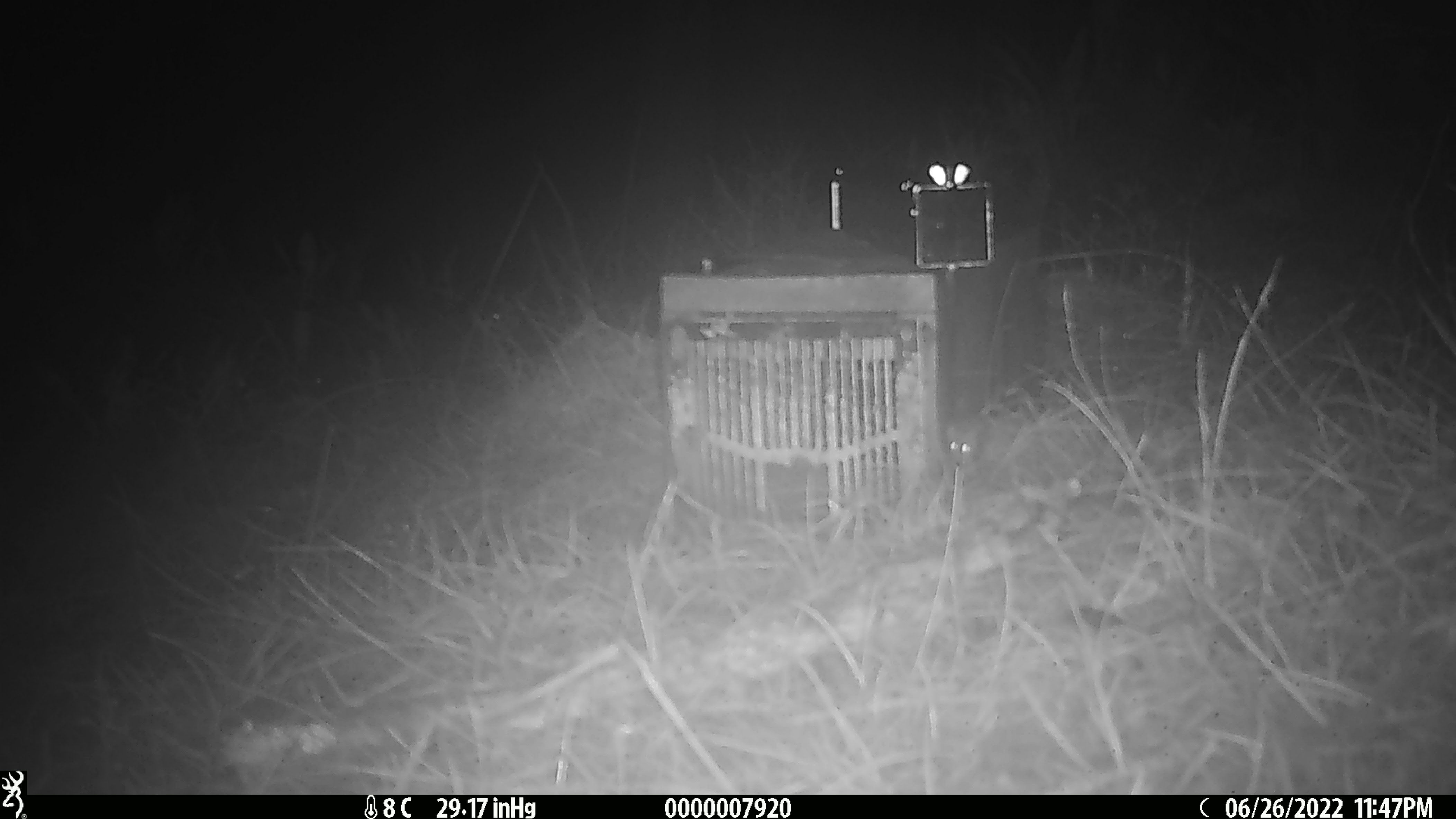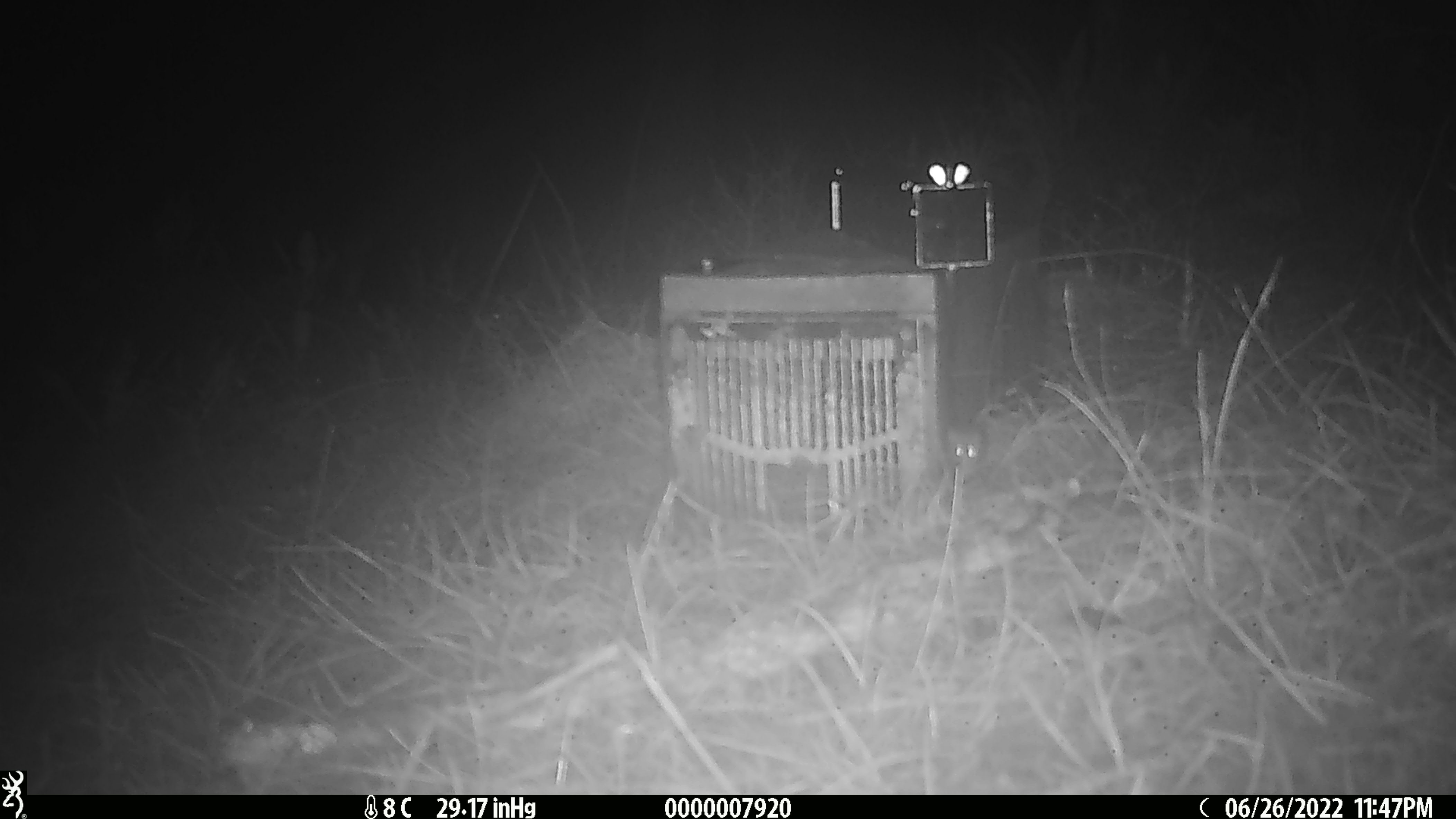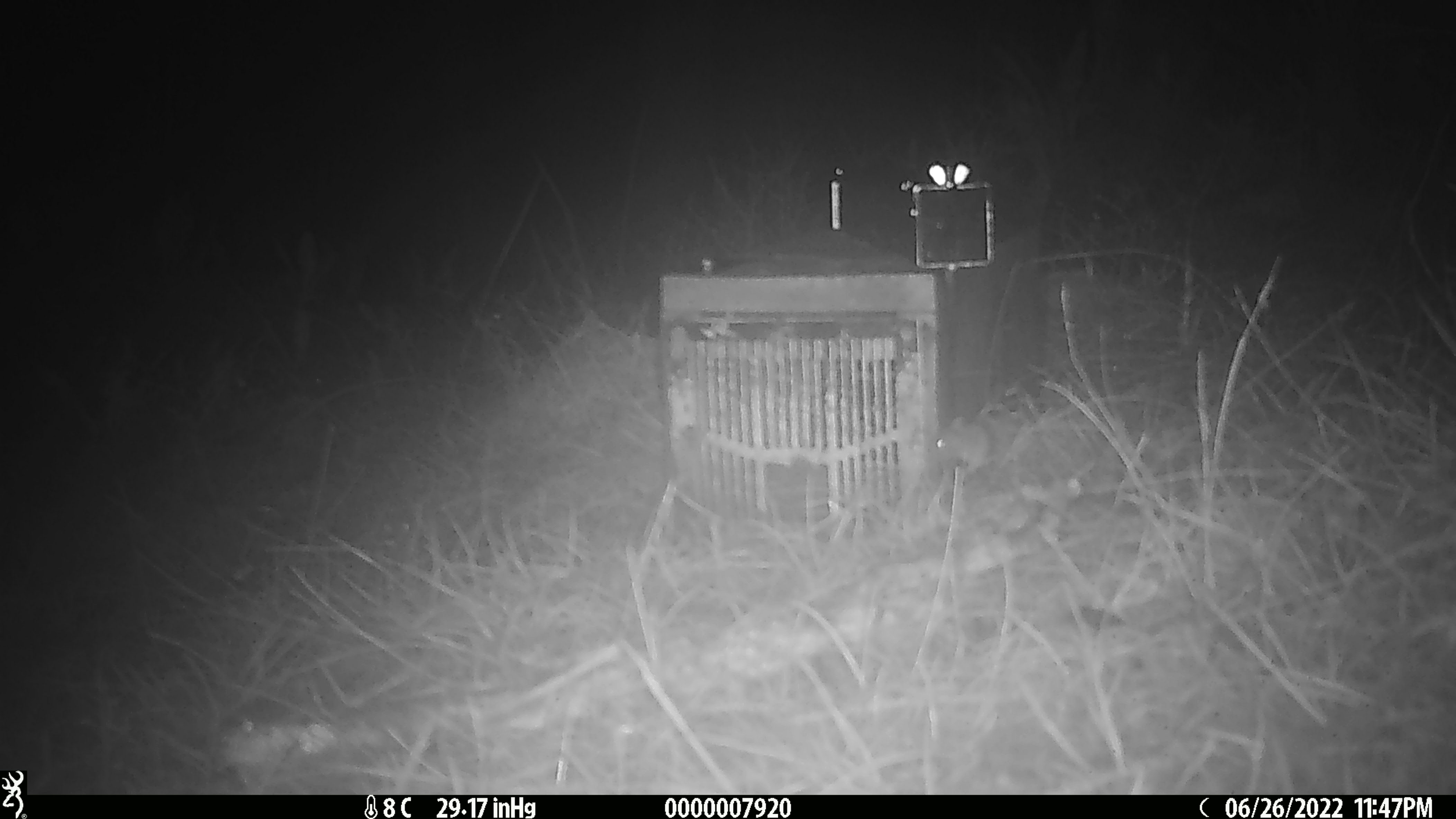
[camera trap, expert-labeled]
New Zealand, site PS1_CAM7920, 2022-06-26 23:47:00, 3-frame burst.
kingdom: Animalia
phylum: Chordata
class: Mammalia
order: Rodentia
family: Muridae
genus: Mus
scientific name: Mus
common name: mouse